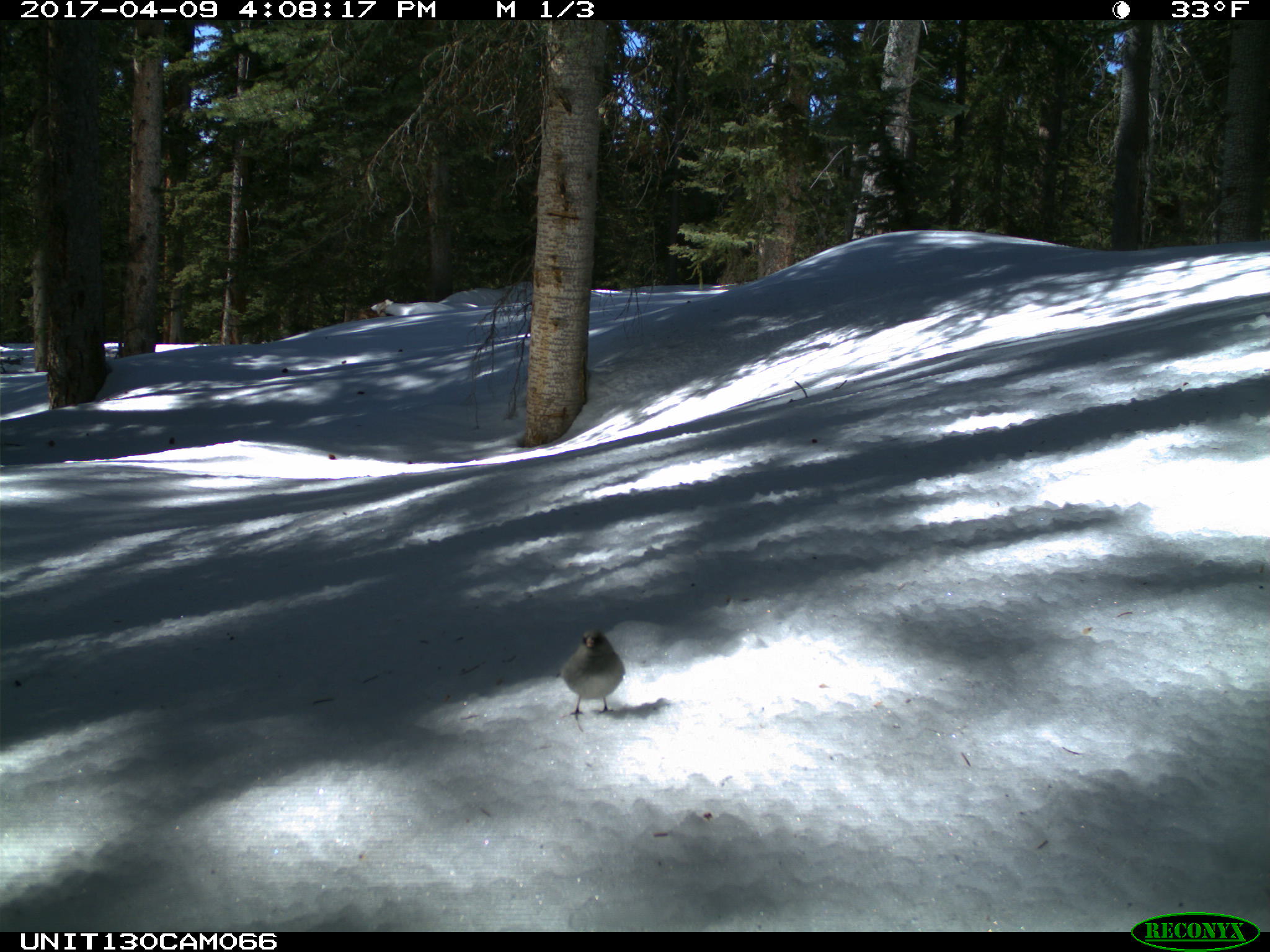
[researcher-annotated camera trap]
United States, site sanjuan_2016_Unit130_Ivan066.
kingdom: Animalia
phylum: Chordata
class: Aves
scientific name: Aves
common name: birds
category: unidentified bird